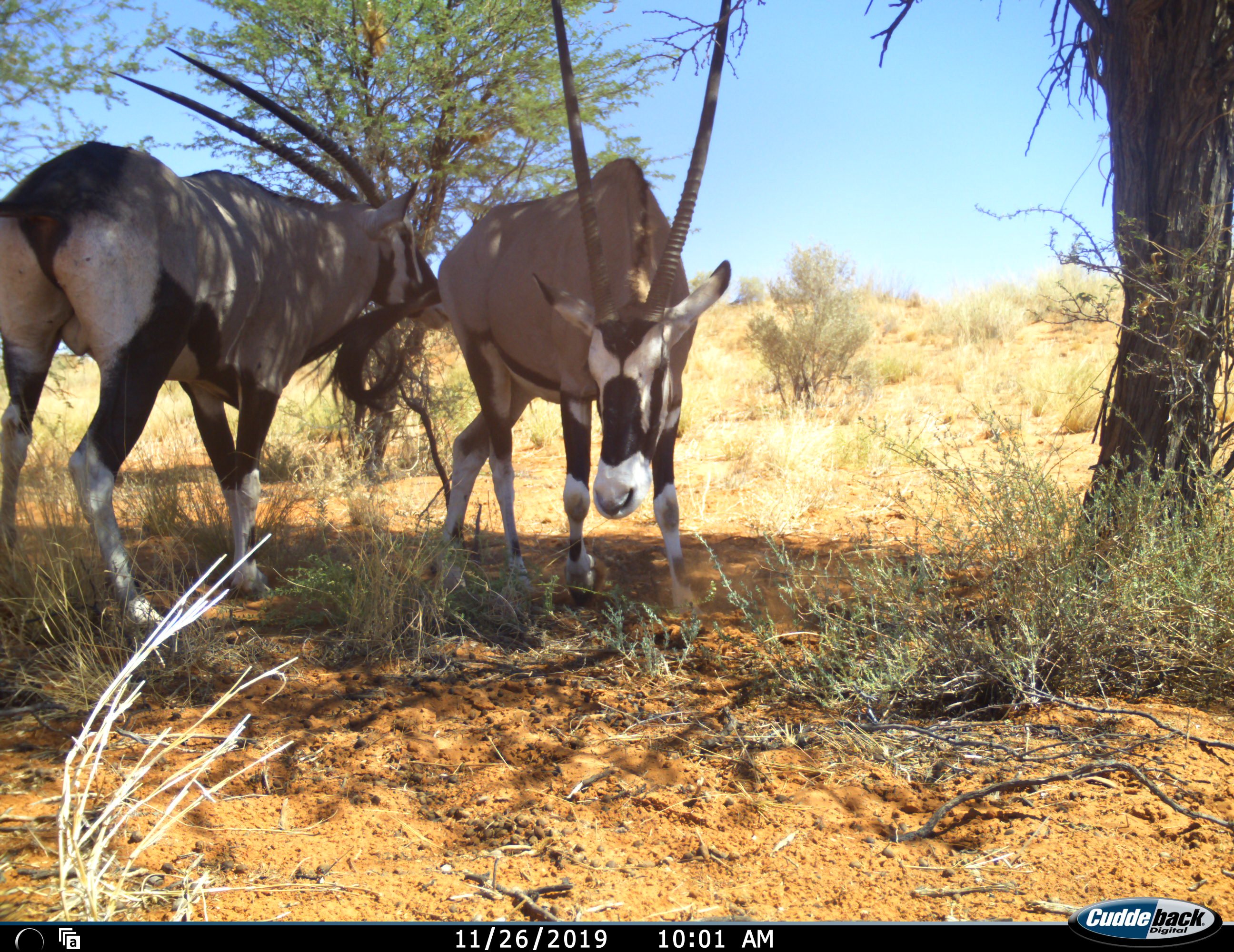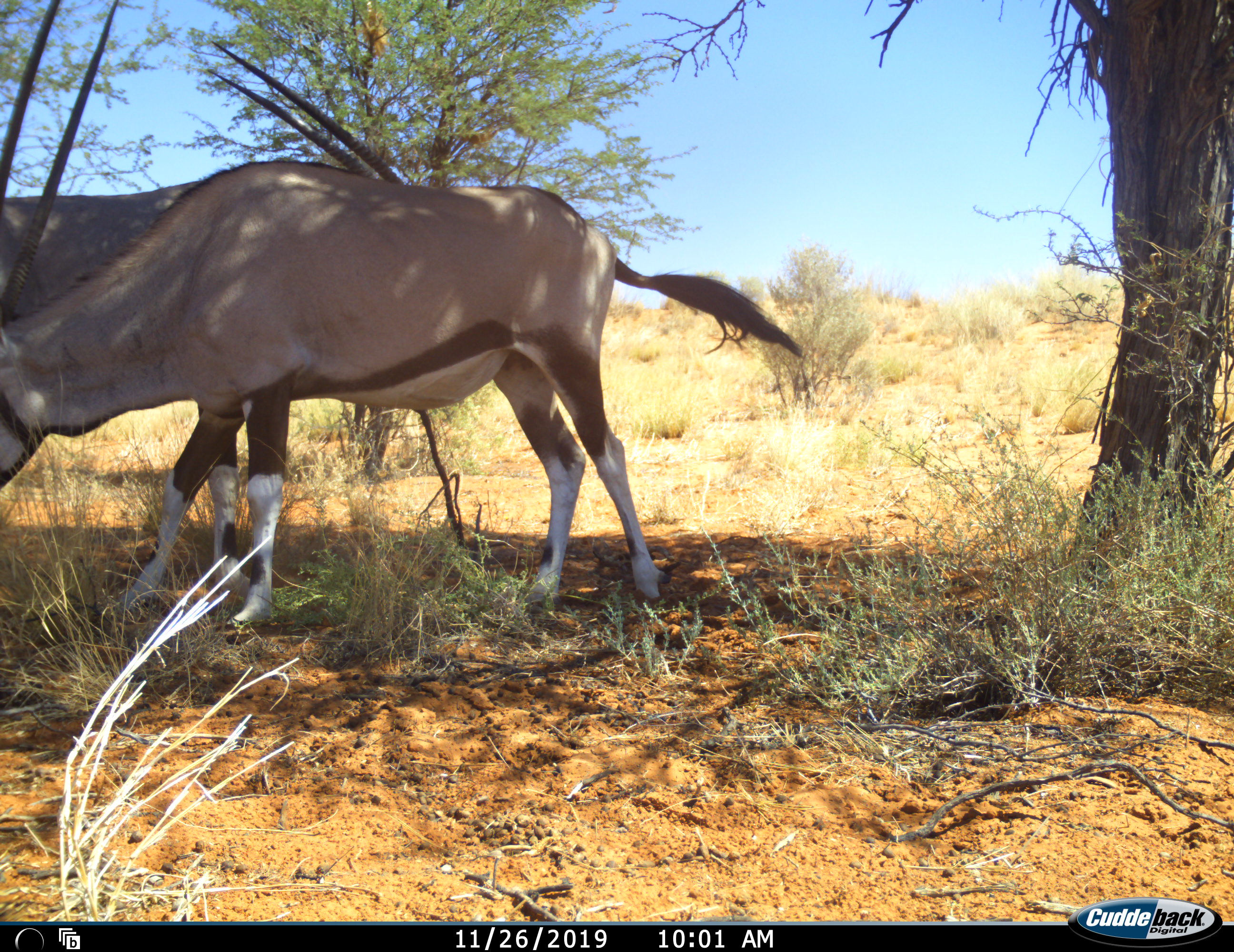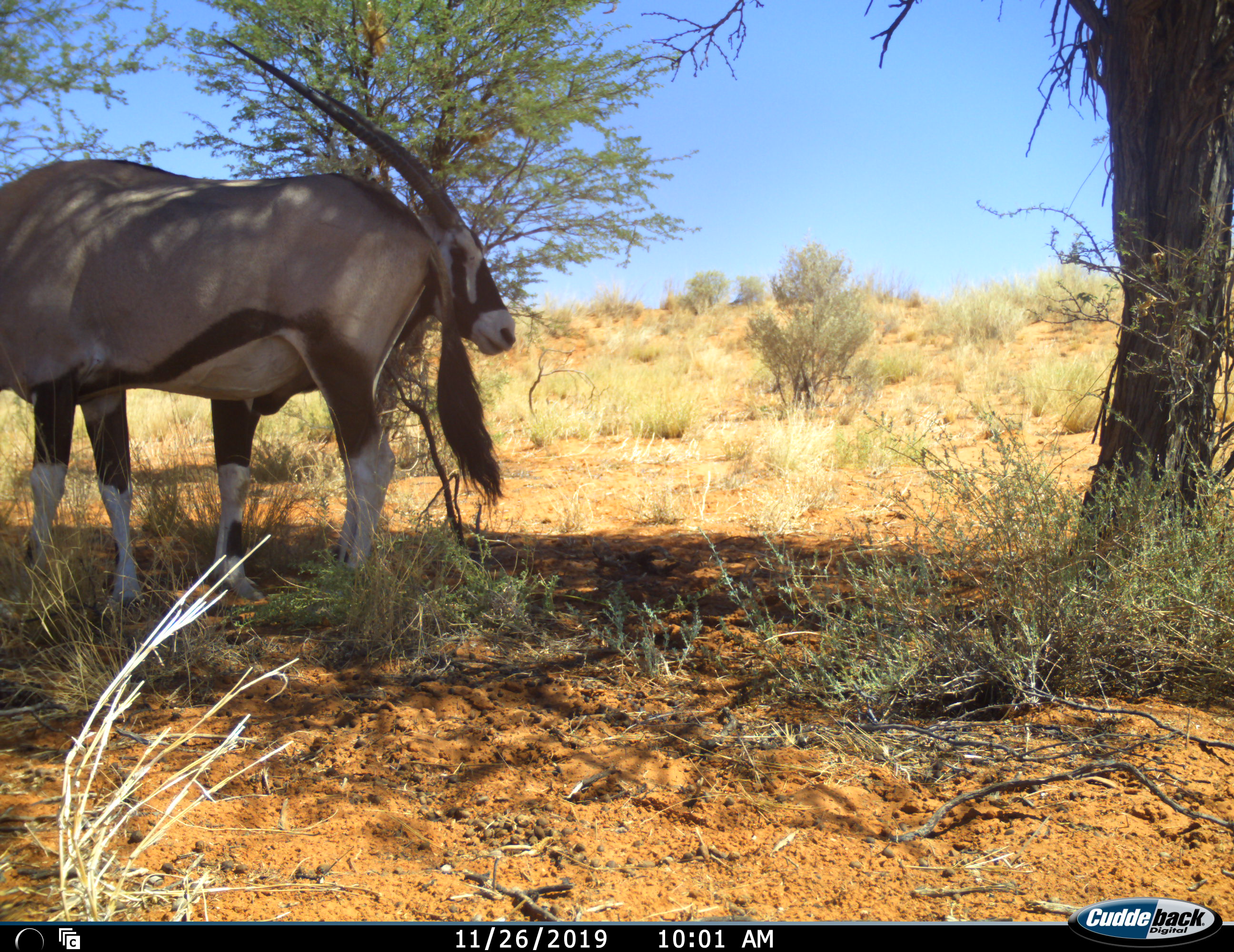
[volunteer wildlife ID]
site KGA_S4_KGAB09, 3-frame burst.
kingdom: Animalia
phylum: Chordata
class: Mammalia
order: Artiodactyla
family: Bovidae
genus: Oryx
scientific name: Oryx gazella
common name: gemsbok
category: oryx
Oryx (gemsbok) (Oryx gazella), count 2. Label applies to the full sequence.